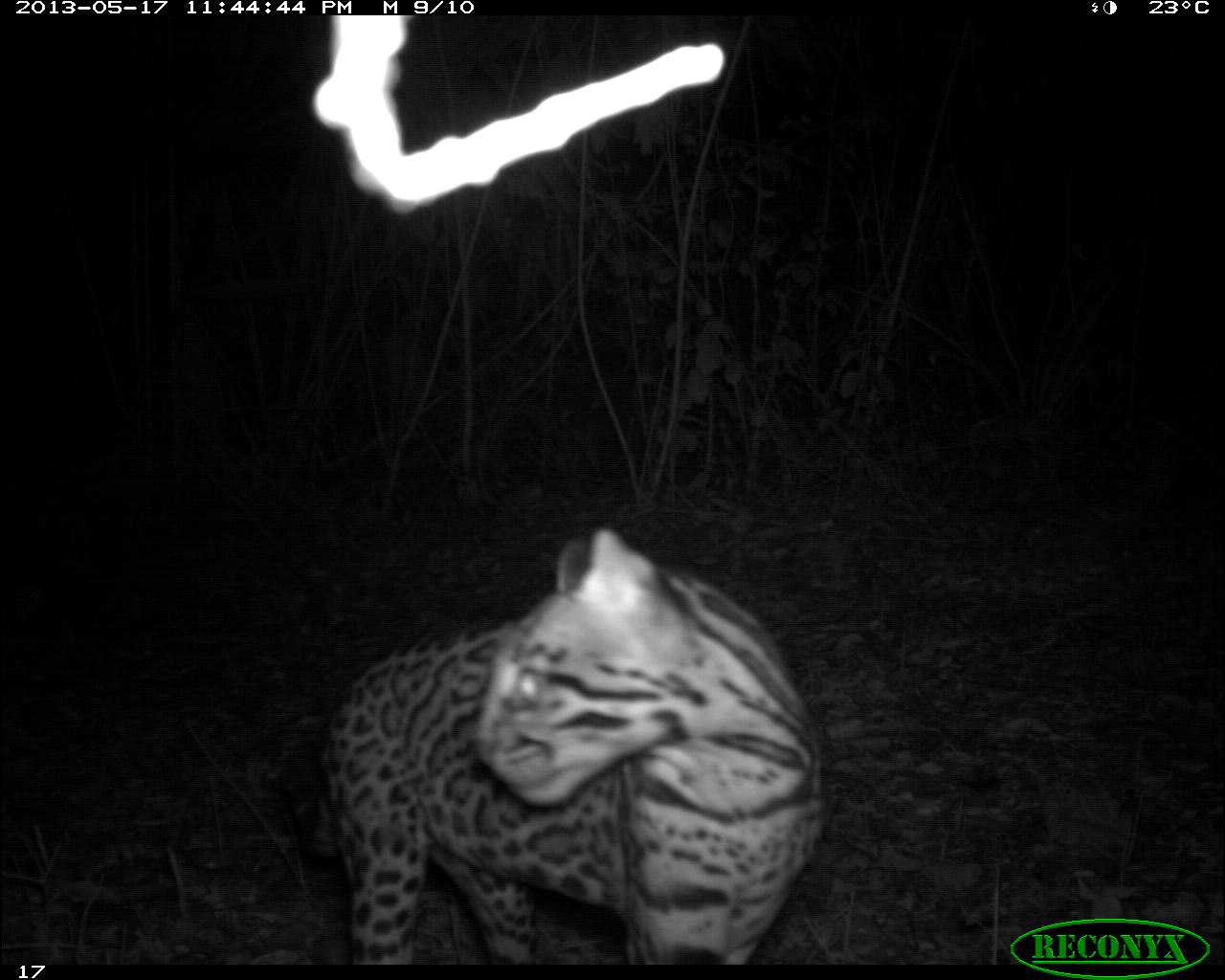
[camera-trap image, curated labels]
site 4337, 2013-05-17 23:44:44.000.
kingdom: Animalia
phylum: Chordata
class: Mammalia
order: Carnivora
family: Felidae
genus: Leopardus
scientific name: Leopardus pardalis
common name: ocelot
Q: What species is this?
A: Leopardus pardalis (ocelot).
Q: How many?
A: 1.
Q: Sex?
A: Female.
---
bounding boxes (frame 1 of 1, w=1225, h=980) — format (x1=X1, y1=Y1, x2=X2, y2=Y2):
leopardus pardalis: (x1=316, y1=525, x2=819, y2=965)